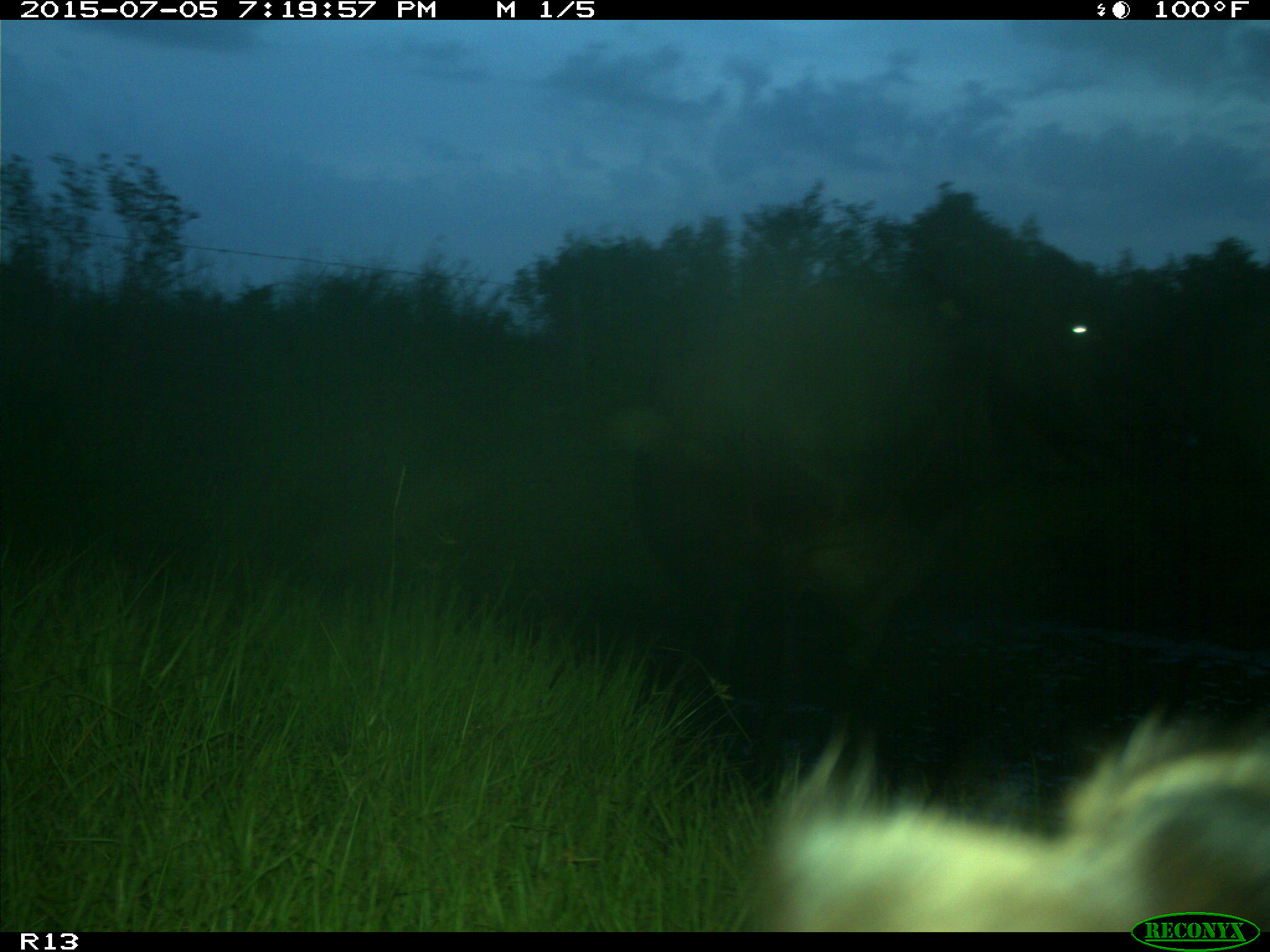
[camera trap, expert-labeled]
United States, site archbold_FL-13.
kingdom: Animalia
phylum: Chordata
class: Mammalia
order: Artiodactyla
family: Bovidae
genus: Bos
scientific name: Bos taurus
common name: domestic cow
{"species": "Bos taurus (domestic cow)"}